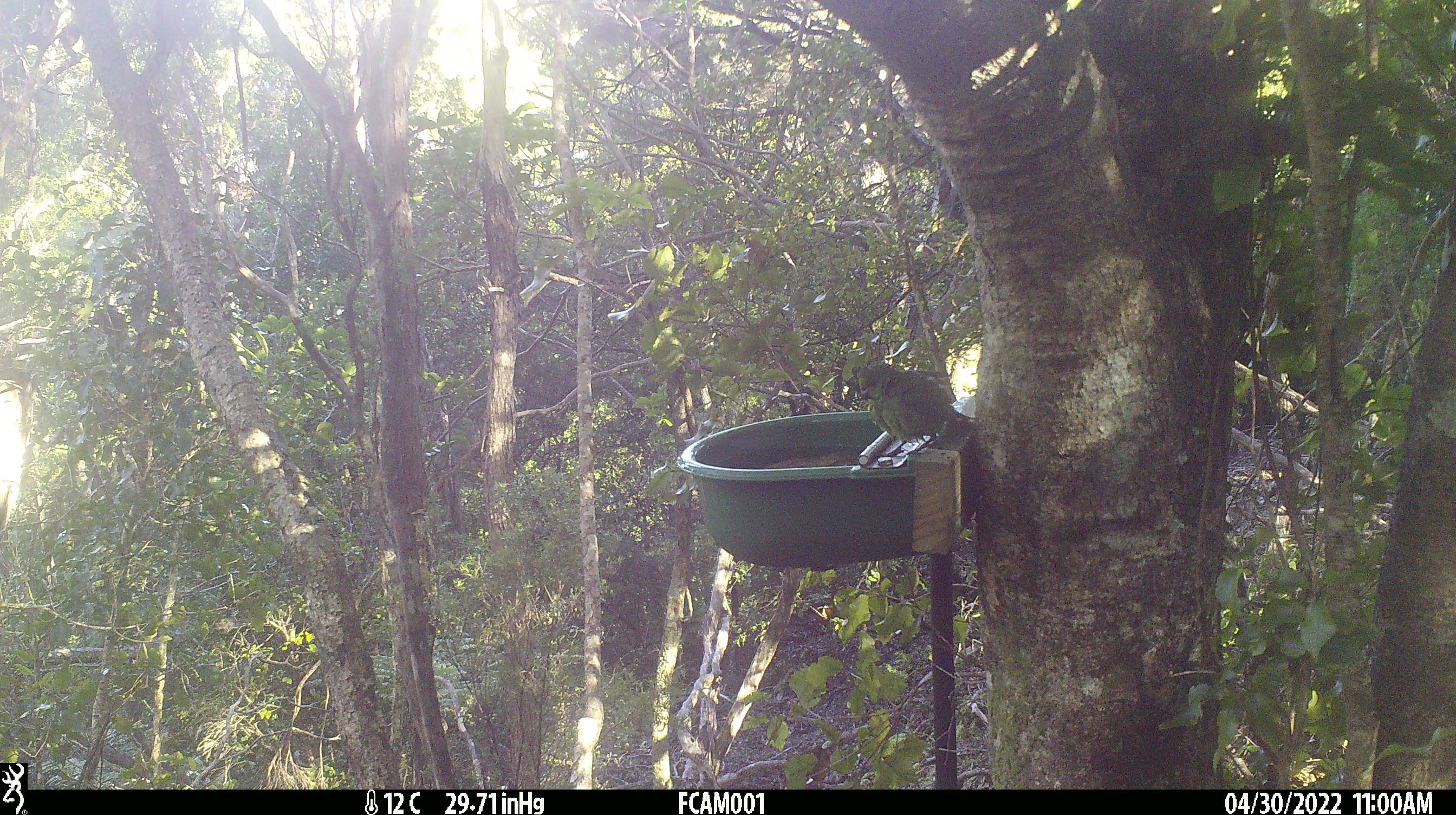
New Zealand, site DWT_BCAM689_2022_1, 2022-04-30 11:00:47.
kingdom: Animalia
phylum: Chordata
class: Aves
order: Psittaciformes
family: Psittaculidae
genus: Cyanoramphus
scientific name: Cyanoramphus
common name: parakeet